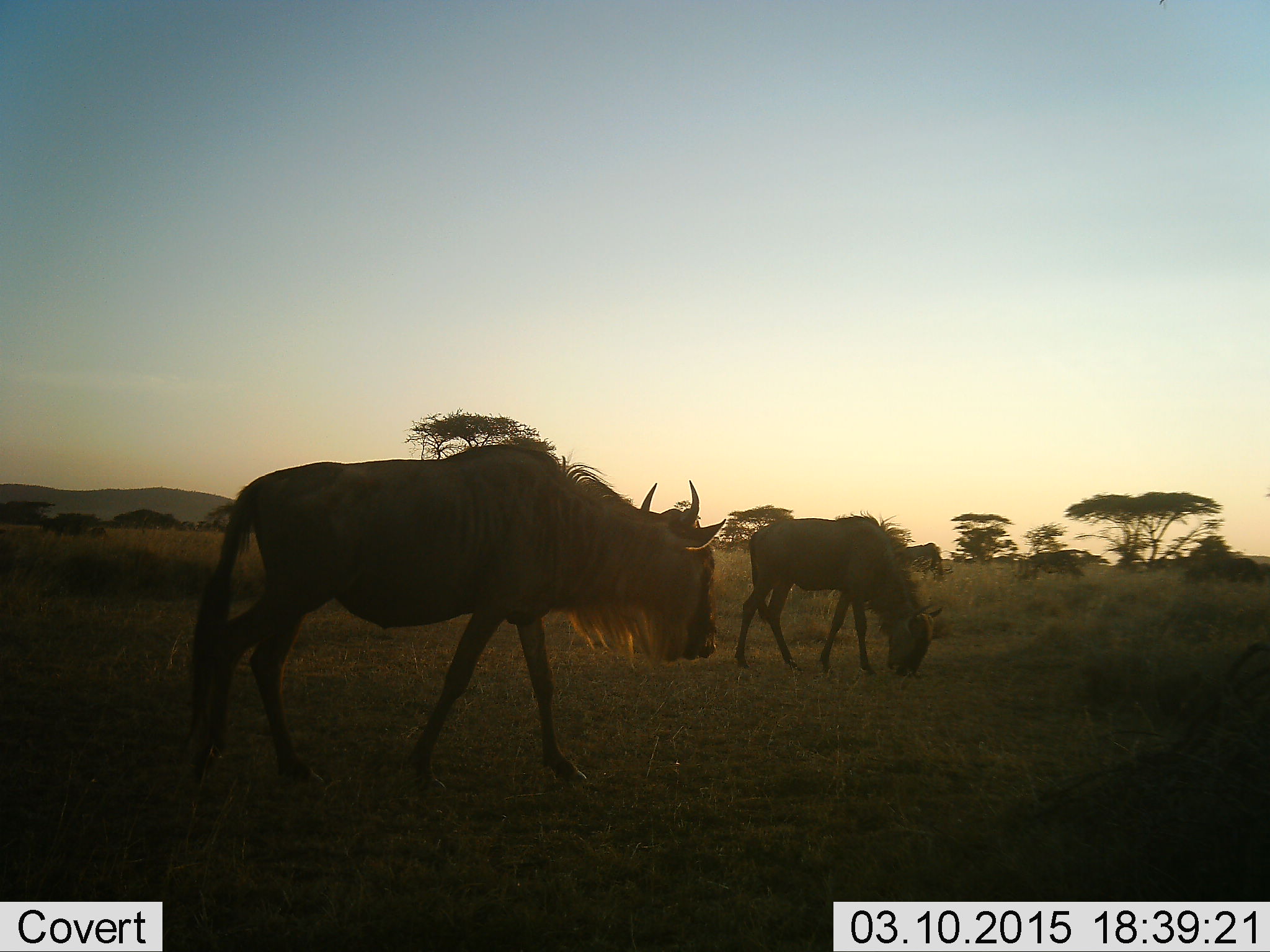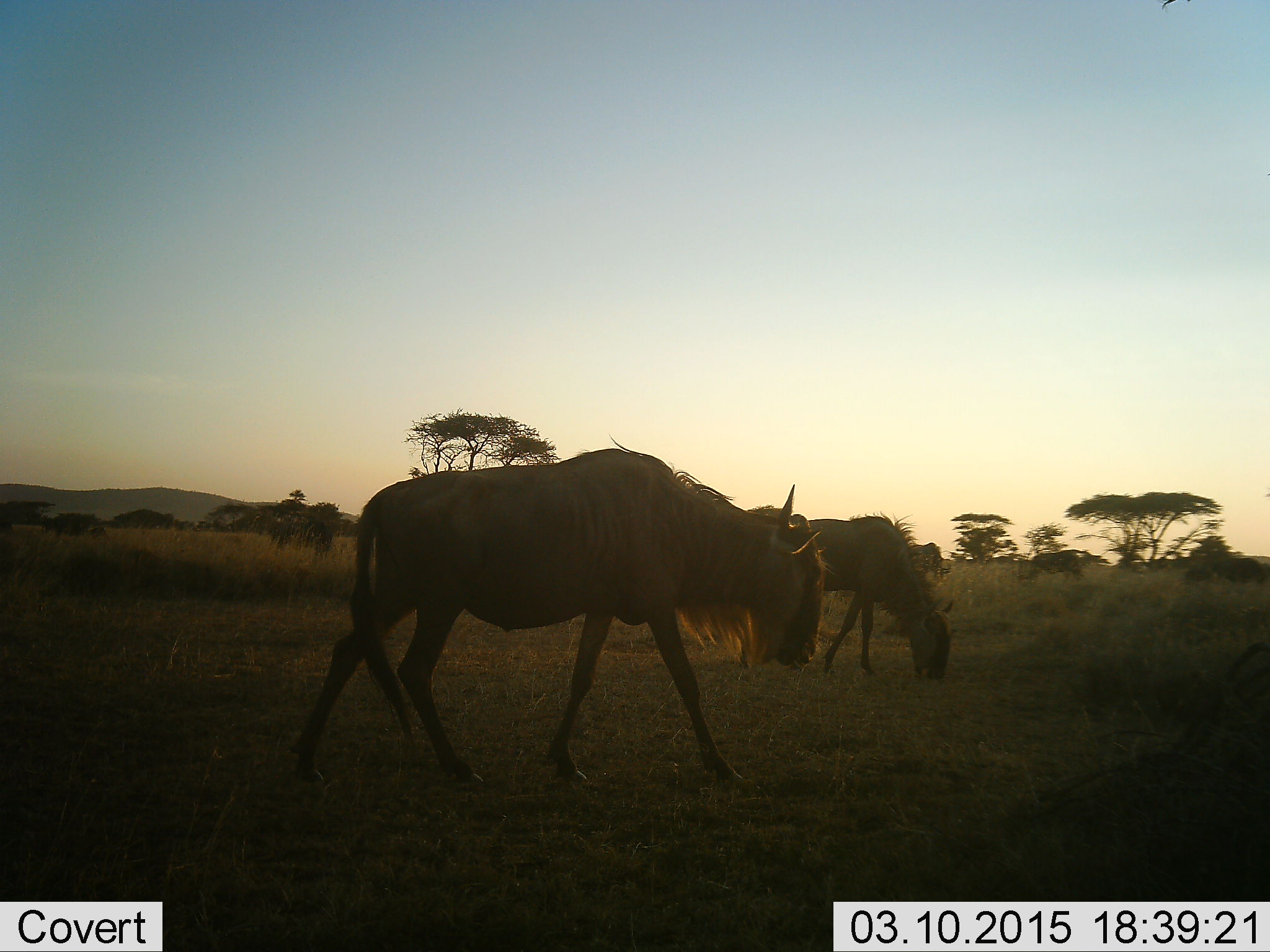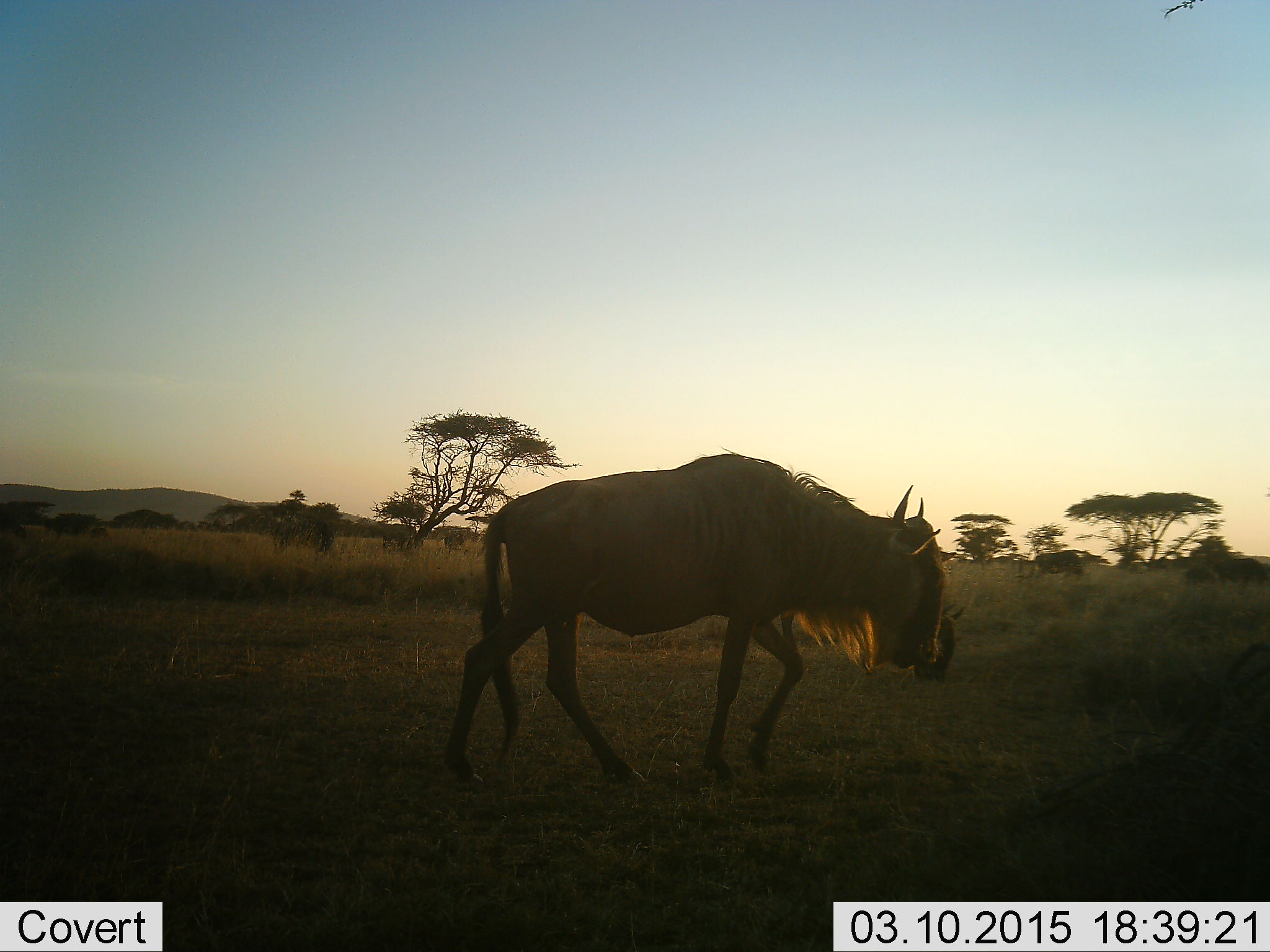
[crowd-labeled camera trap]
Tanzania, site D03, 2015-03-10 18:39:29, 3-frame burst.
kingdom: Animalia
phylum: Chordata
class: Mammalia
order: Artiodactyla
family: Bovidae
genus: Connochaetes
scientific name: Connochaetes taurinus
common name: blue wildebeest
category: wildebeest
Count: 3.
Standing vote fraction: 40%.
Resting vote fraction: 0%.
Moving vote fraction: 90%.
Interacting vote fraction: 0%.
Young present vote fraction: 0%.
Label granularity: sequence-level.